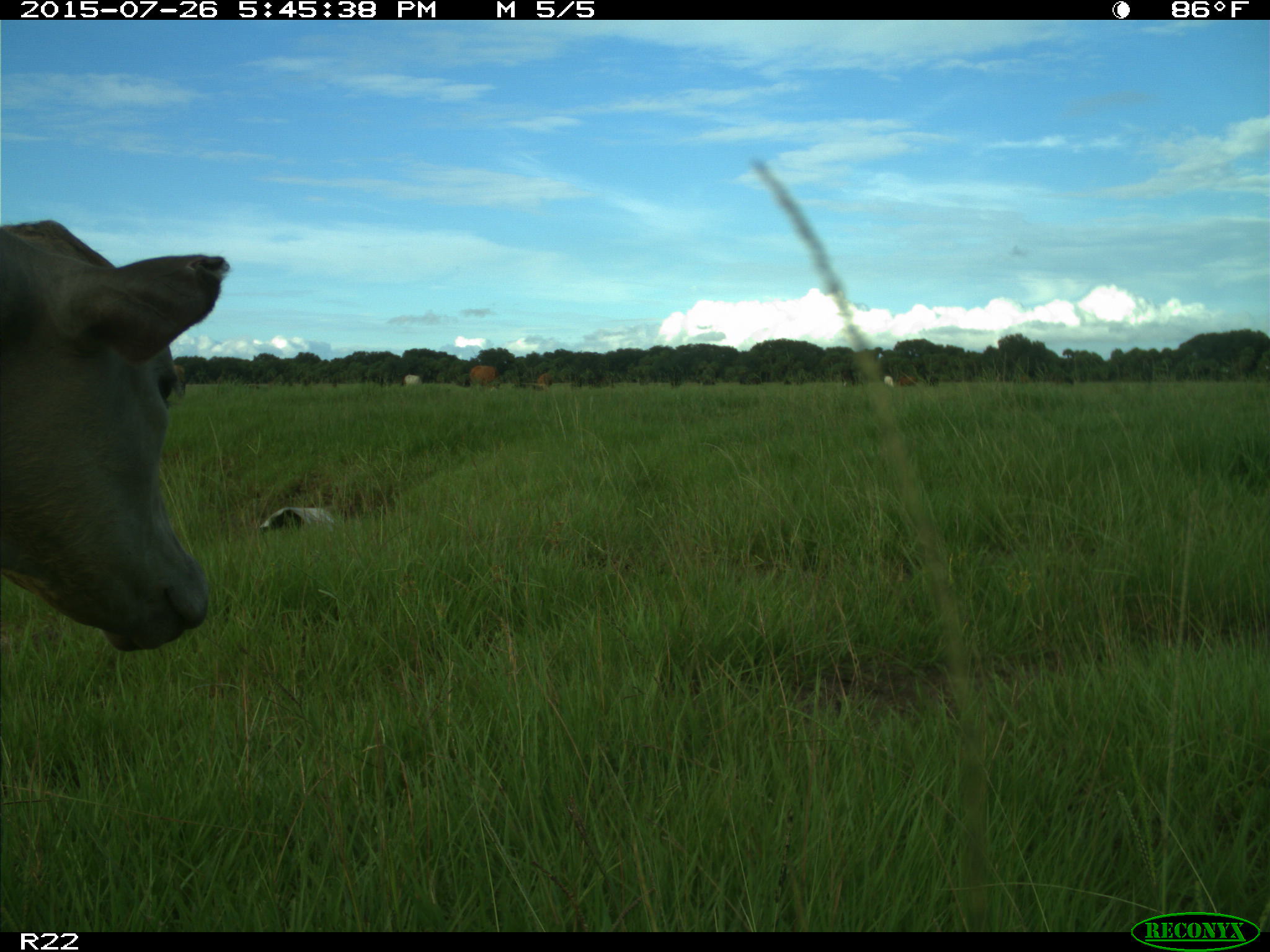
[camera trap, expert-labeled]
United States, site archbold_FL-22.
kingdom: Animalia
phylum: Chordata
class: Mammalia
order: Artiodactyla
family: Bovidae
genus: Bos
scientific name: Bos taurus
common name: domestic cow